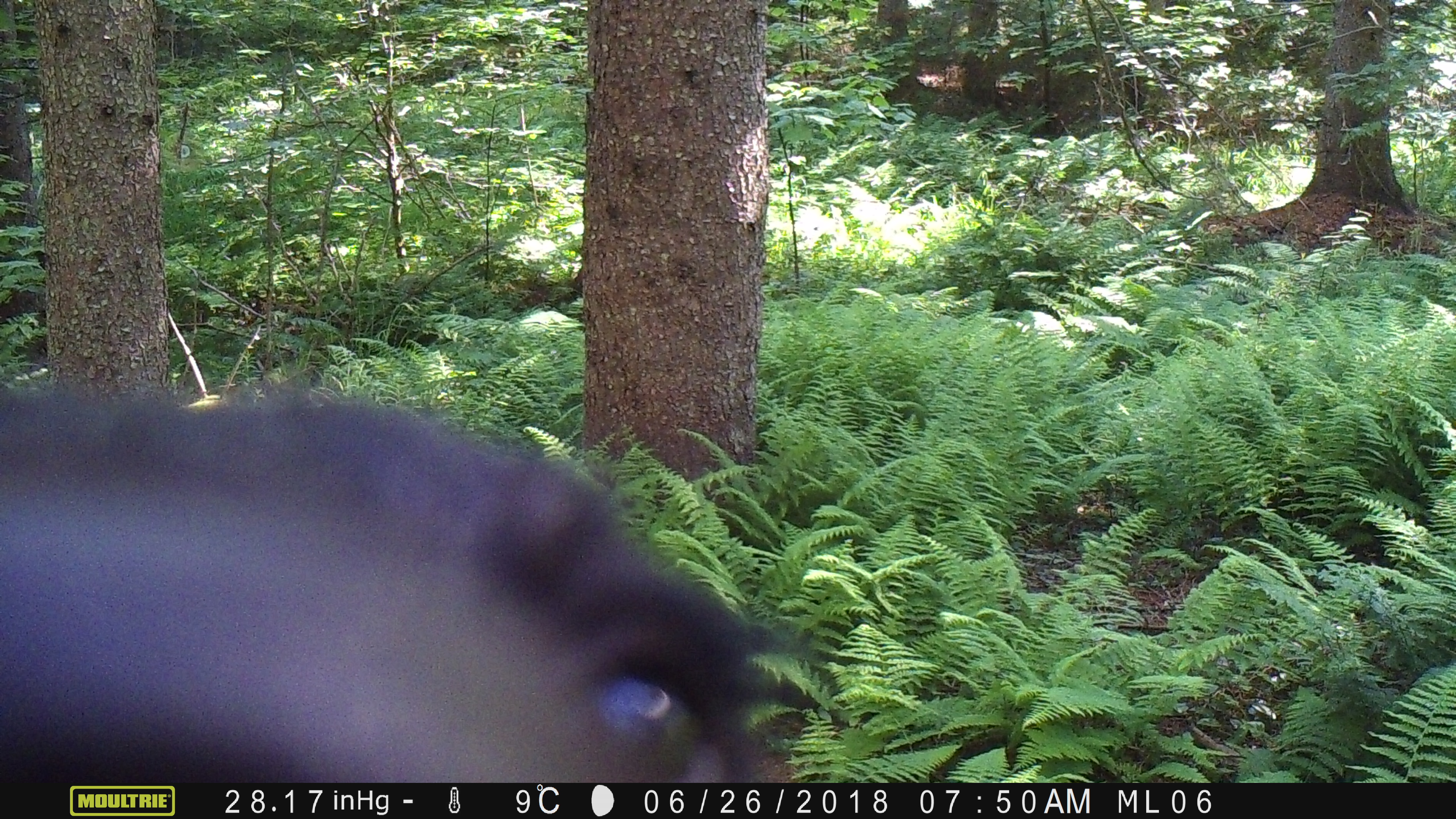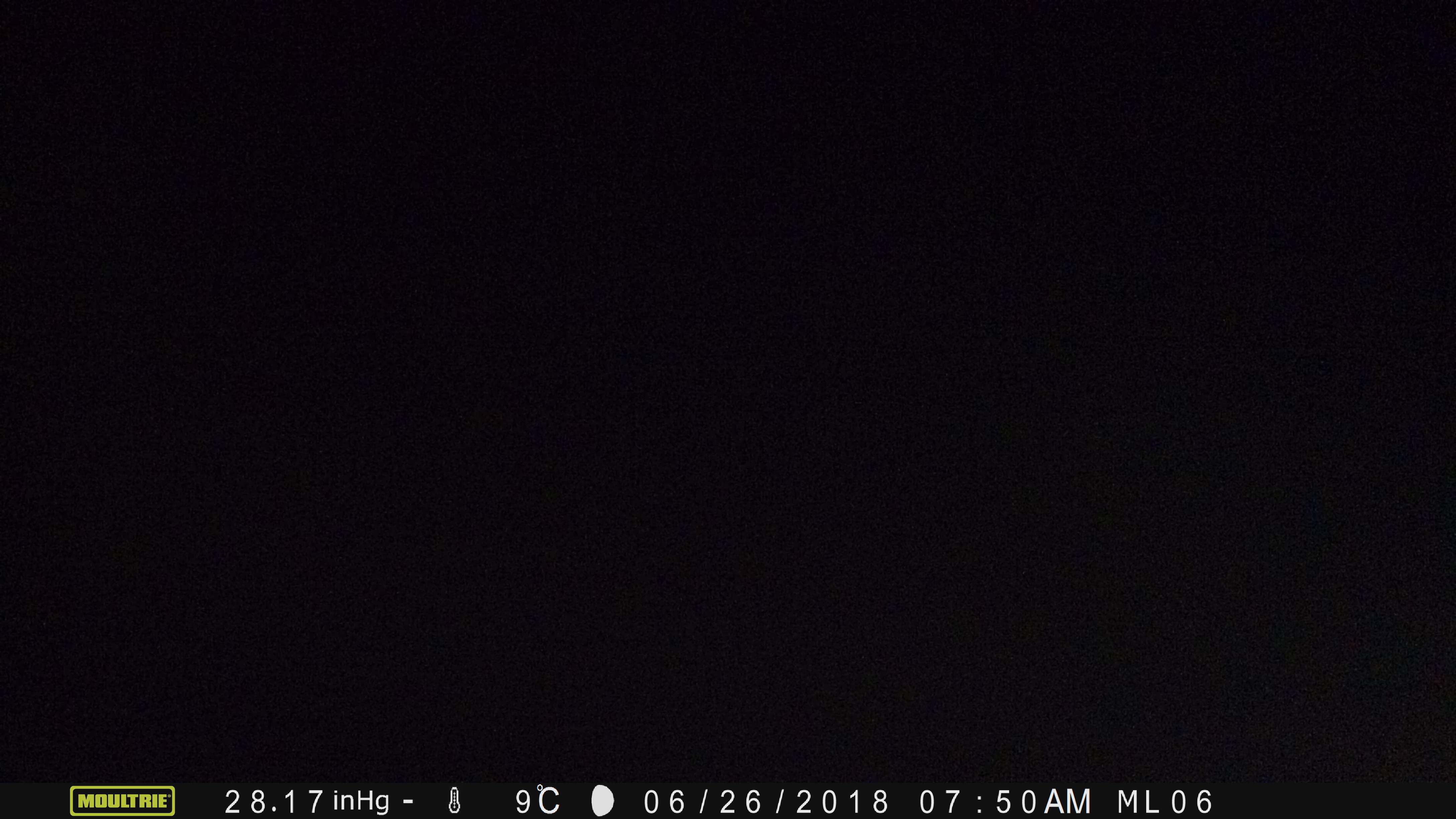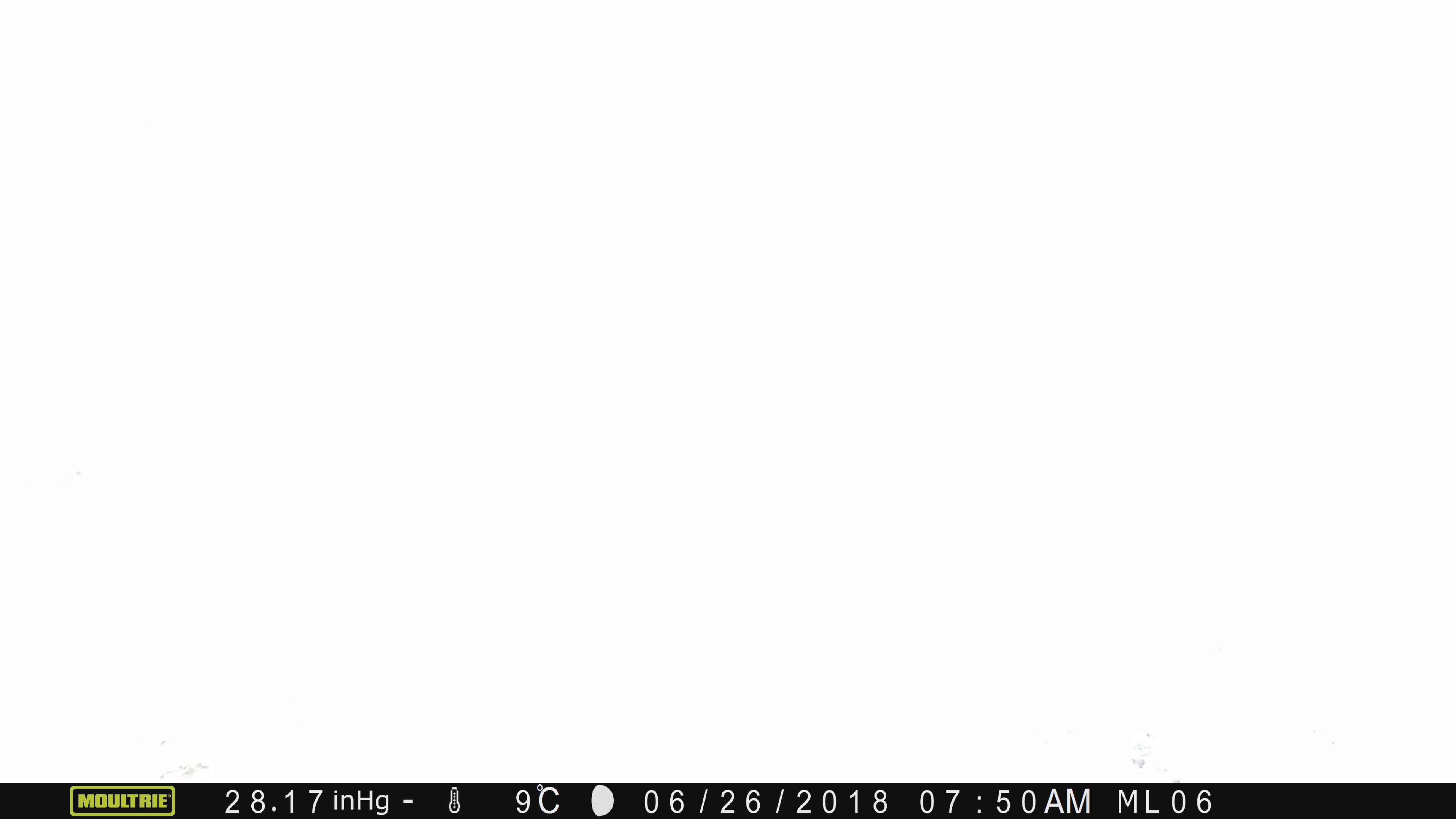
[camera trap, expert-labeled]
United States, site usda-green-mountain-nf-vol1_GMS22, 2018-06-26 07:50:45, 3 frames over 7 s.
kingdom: Animalia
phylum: Chordata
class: Mammalia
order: Carnivora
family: Ursidae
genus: Ursus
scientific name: Ursus americanus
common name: black bear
Black bear (Ursus americanus).